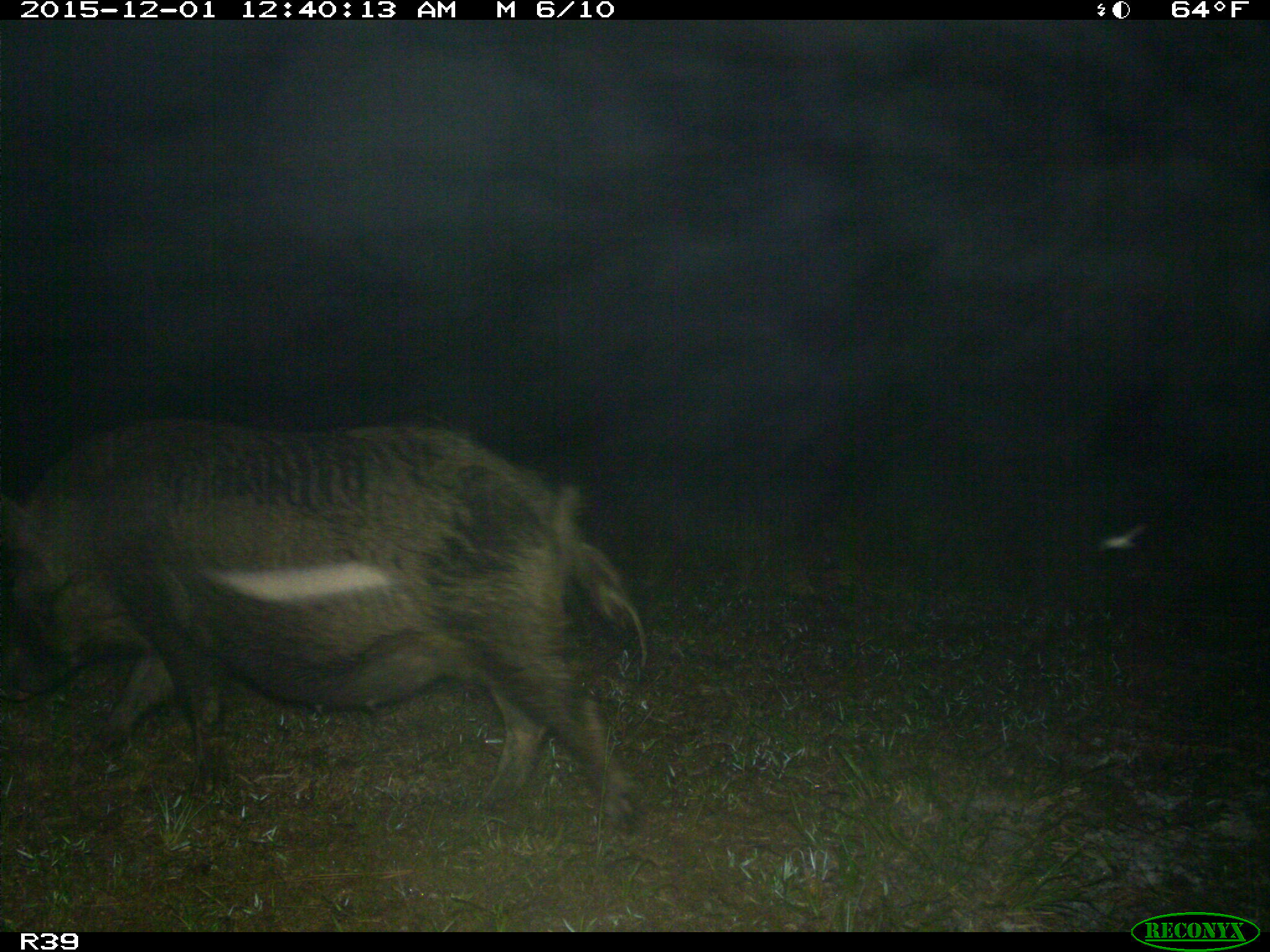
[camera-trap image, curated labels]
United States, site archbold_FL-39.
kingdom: Animalia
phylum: Chordata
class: Mammalia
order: Artiodactyla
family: Suidae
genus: Sus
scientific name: Sus scrofa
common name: wild boar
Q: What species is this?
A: Sus scrofa (wild boar).